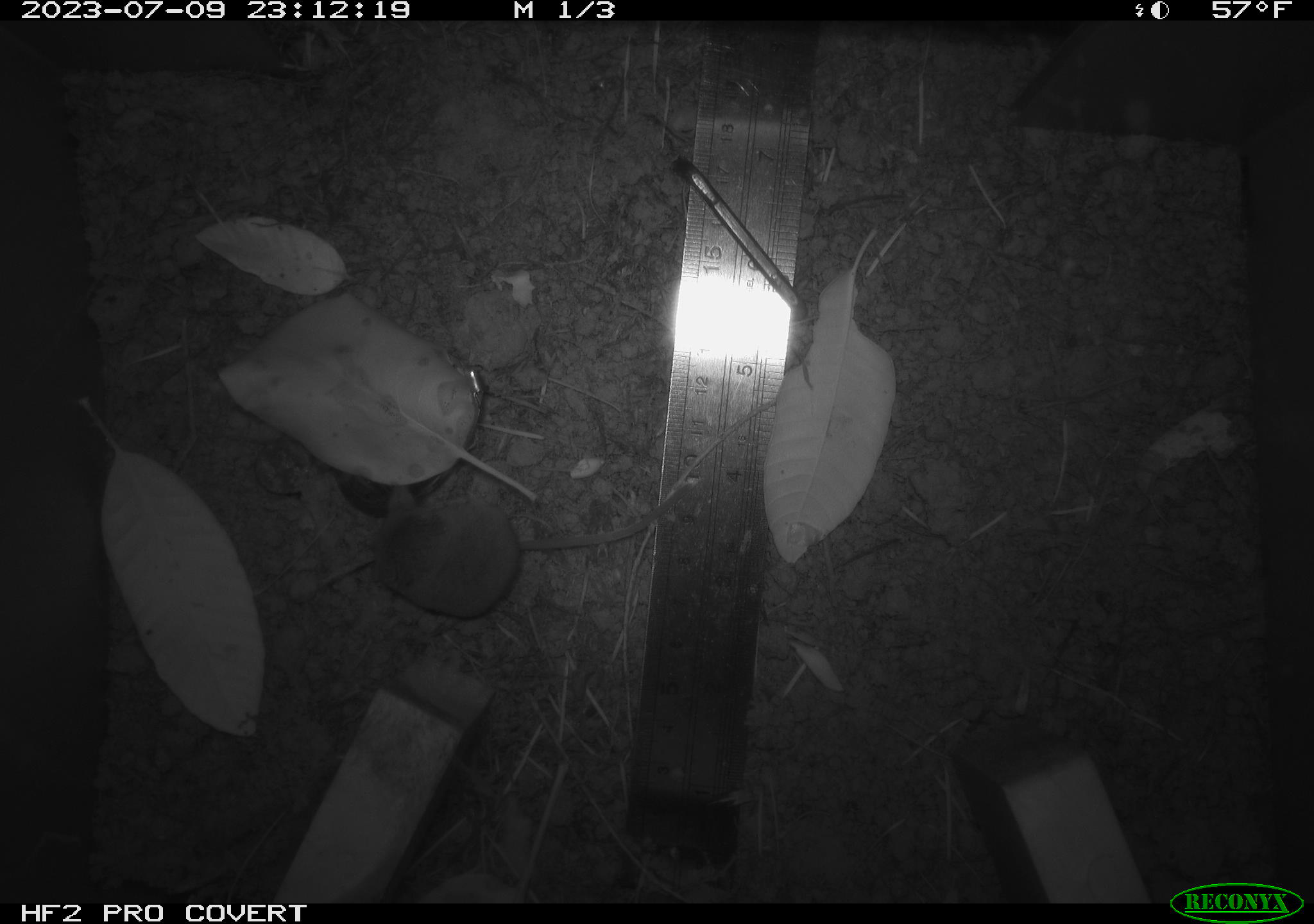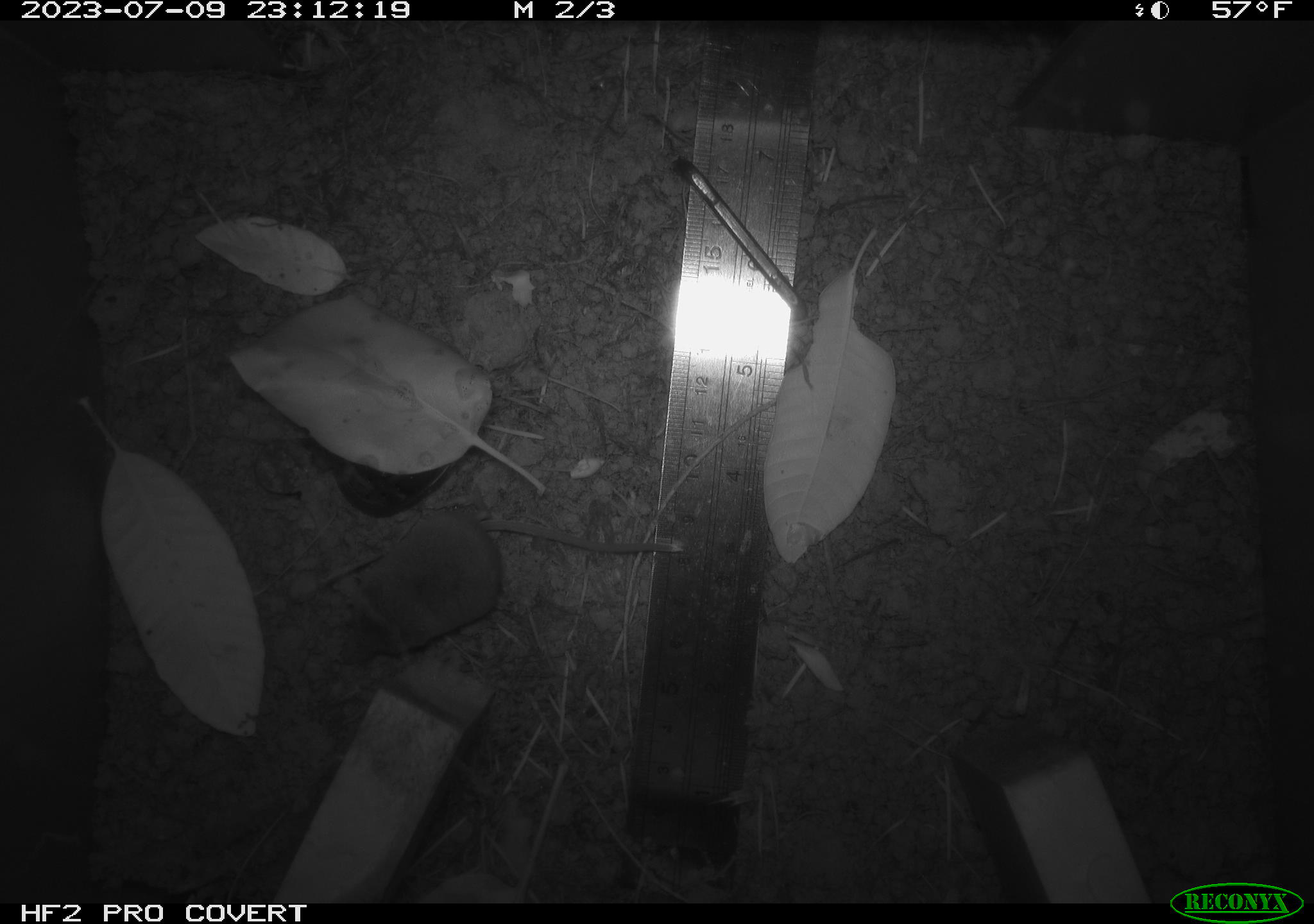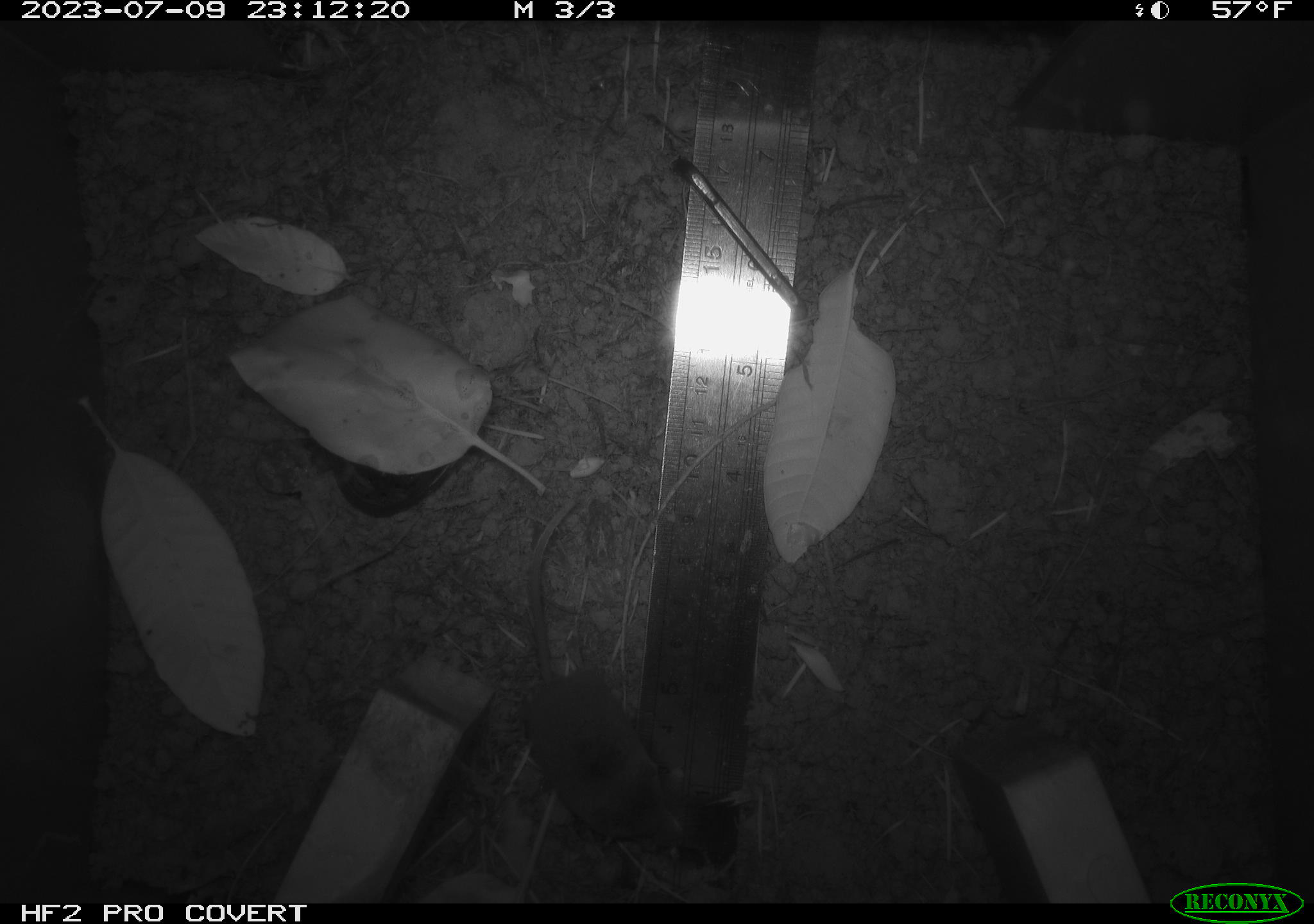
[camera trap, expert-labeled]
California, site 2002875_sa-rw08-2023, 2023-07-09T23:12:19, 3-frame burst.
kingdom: Animalia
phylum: Chordata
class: Mammalia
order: Eulipotyphla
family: Soricidae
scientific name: Soricidae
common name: shrews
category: soricidae family